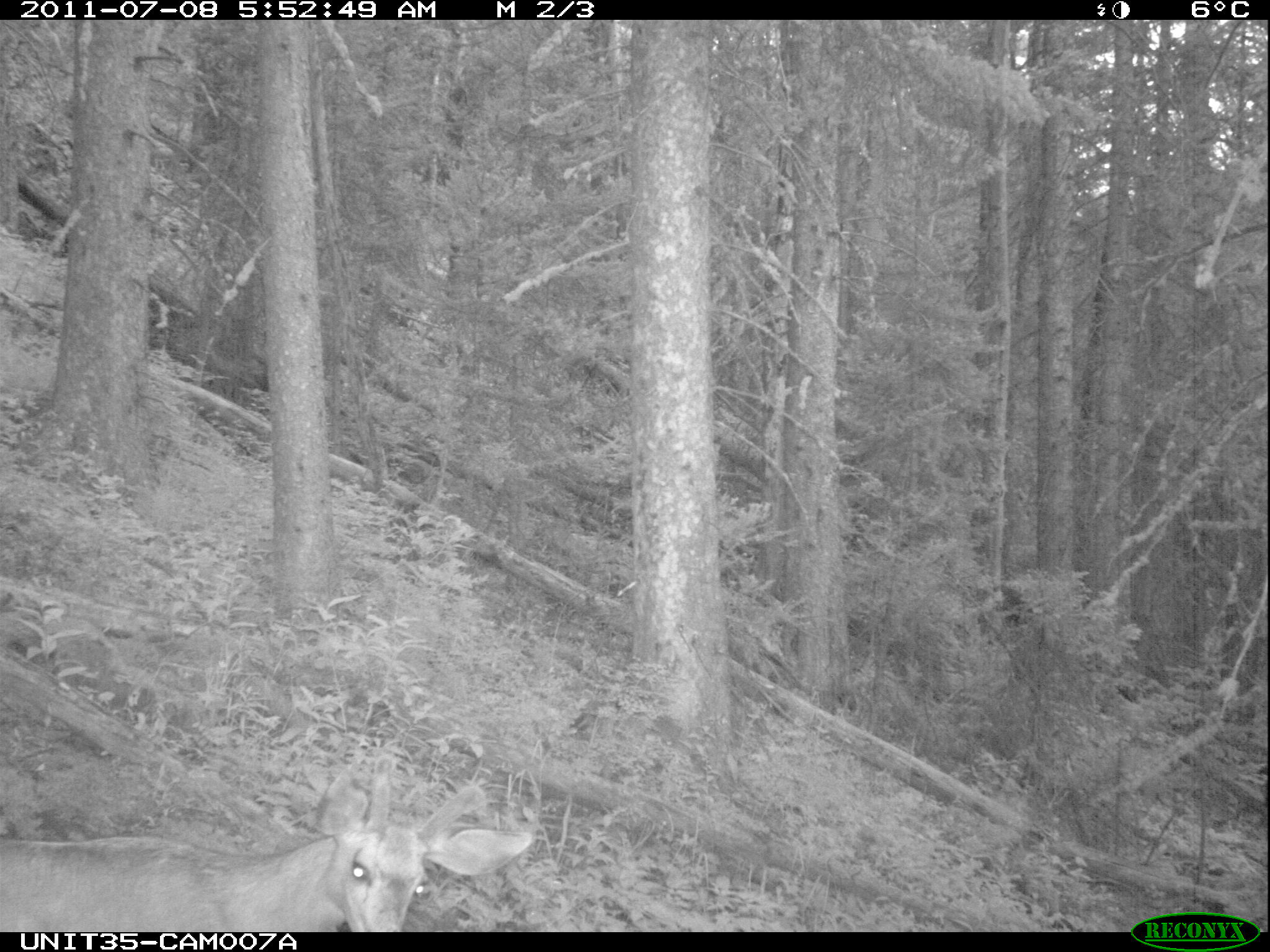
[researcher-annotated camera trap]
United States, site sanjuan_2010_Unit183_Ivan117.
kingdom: Animalia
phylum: Chordata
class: Mammalia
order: Artiodactyla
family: Cervidae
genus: Odocoileus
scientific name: Odocoileus hemionus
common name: mule deer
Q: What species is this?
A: Odocoileus hemionus (mule deer).